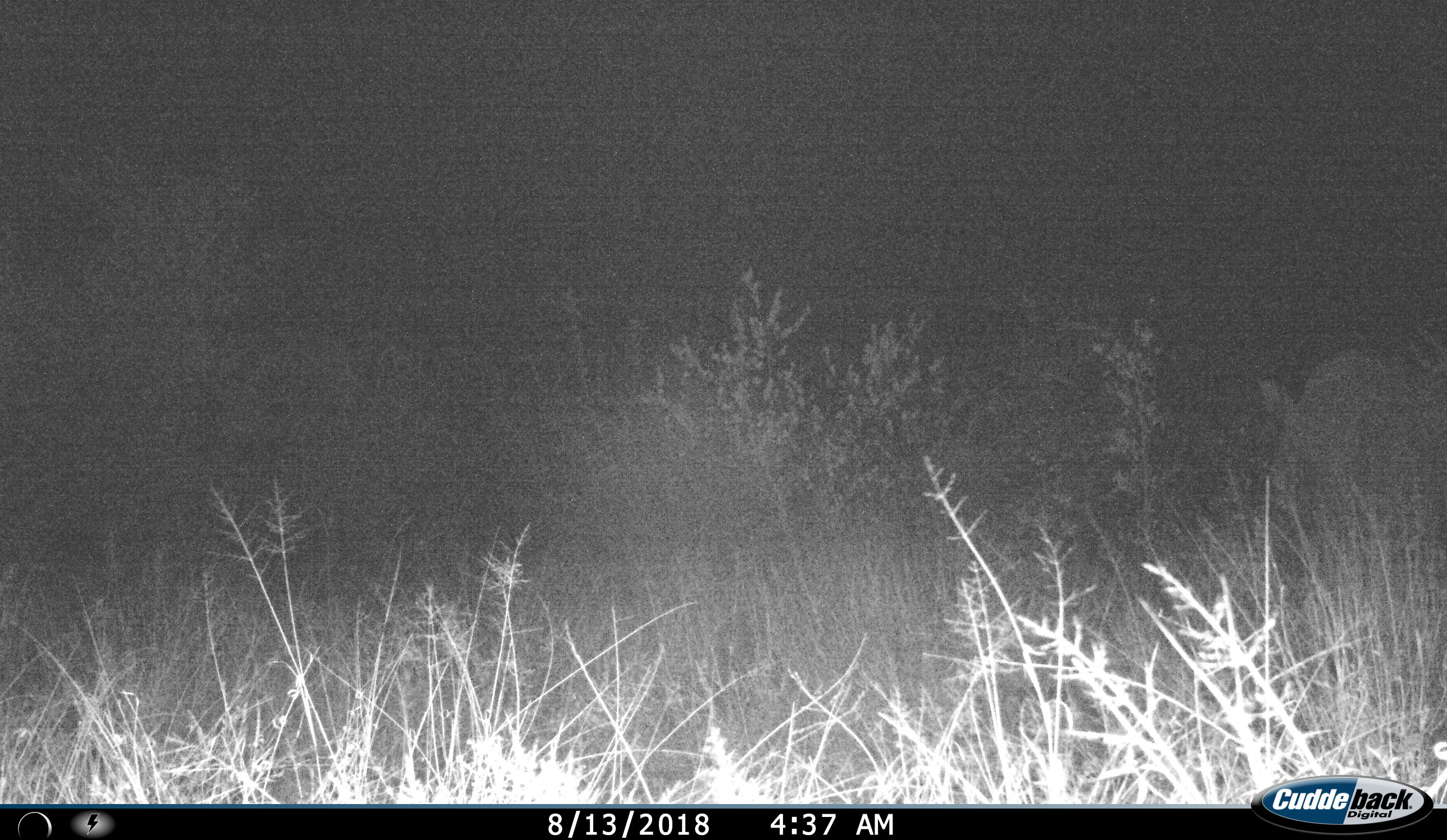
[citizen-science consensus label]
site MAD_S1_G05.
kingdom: Animalia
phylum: Chordata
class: Mammalia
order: Perissodactyla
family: Rhinocerotidae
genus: Ceratotherium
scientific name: Ceratotherium simum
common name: white rhinoceros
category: rhinoceroswhite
Rhinoceroswhite (white rhinoceros) (Ceratotherium simum), count 1. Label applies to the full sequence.